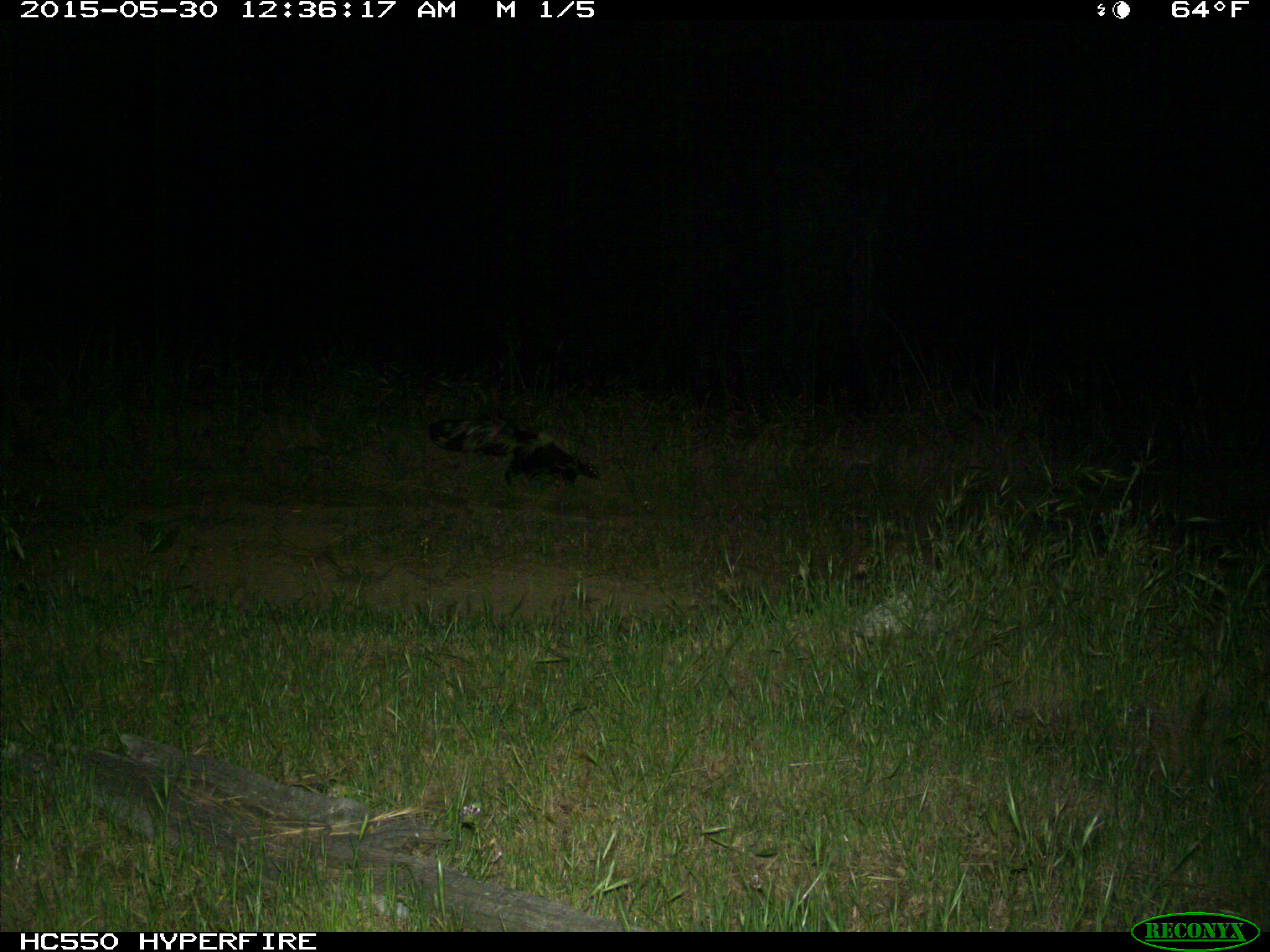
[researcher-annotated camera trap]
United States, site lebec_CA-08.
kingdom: Animalia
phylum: Chordata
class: Mammalia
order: Carnivora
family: Mephitidae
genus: Mephitis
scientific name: Mephitis mephitis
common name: striped skunk